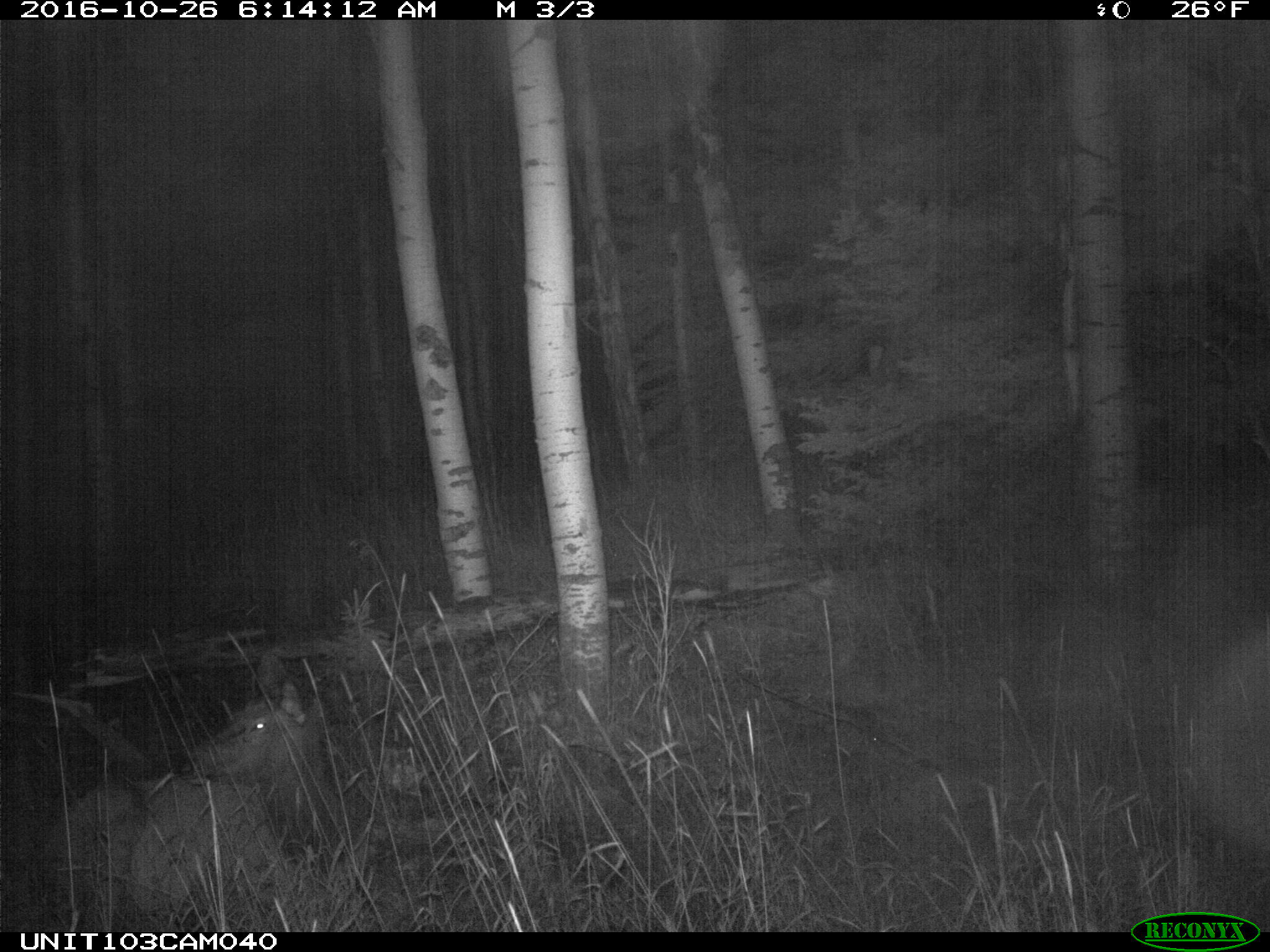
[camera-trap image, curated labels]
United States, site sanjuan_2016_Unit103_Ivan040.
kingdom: Animalia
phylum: Chordata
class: Mammalia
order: Artiodactyla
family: Cervidae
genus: Cervus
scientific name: Cervus elaphus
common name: red deer